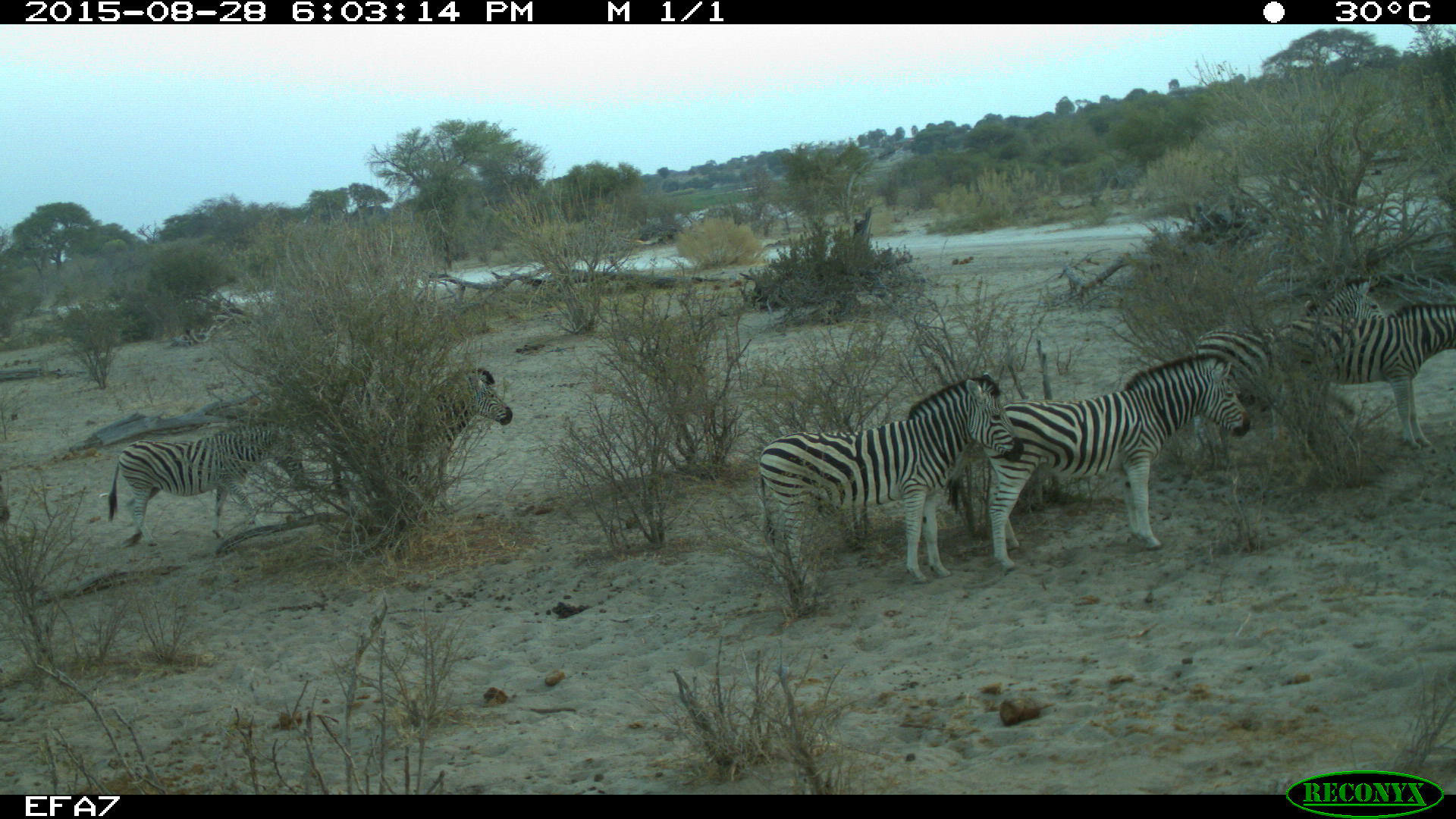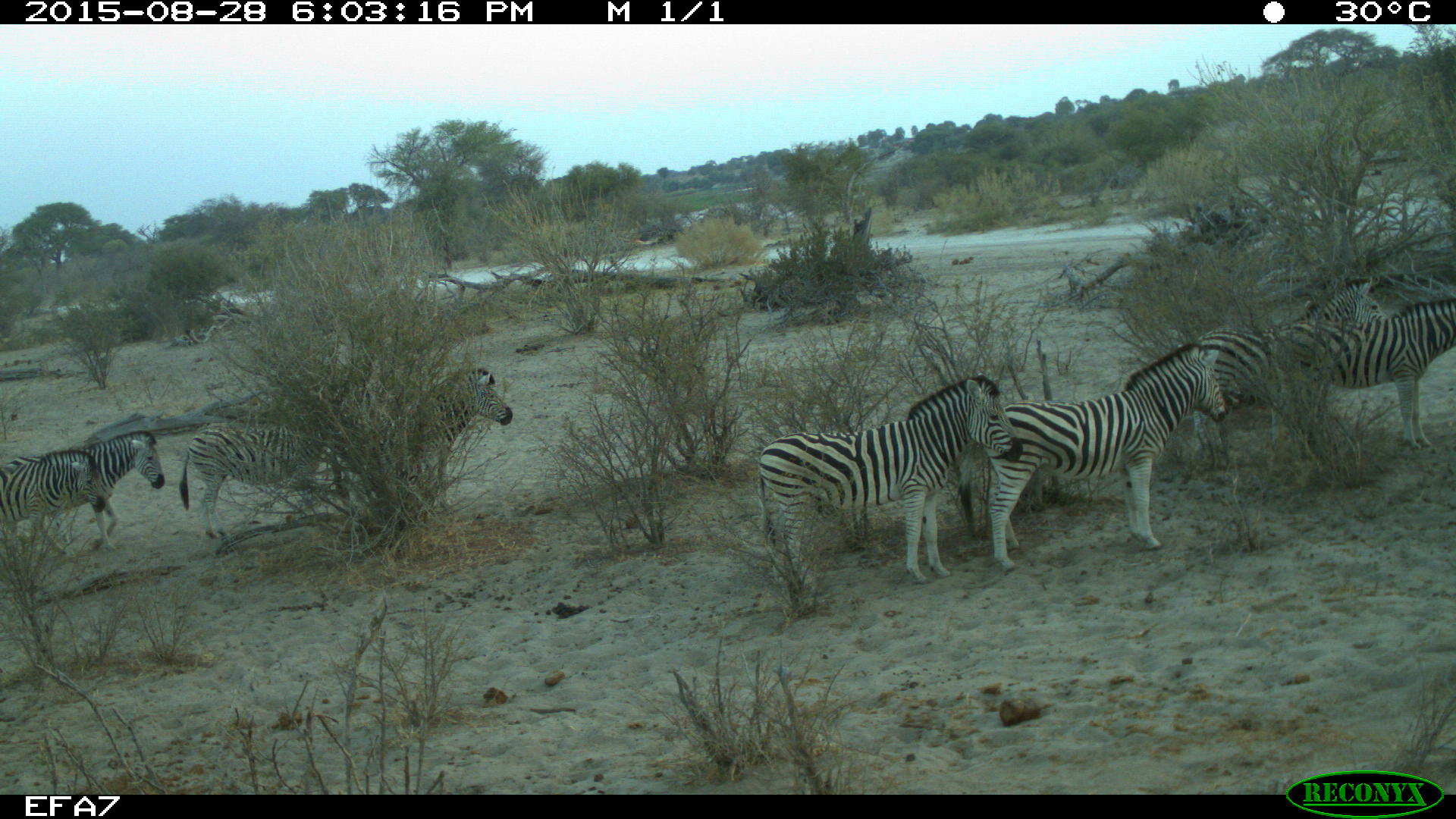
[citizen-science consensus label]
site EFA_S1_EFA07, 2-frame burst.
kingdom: Animalia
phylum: Chordata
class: Mammalia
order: Perissodactyla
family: Equidae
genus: Equus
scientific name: Equus quagga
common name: plains zebra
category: zebraplains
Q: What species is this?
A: Zebraplains (plains zebra) (Equus quagga).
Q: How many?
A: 7.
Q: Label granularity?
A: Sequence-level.